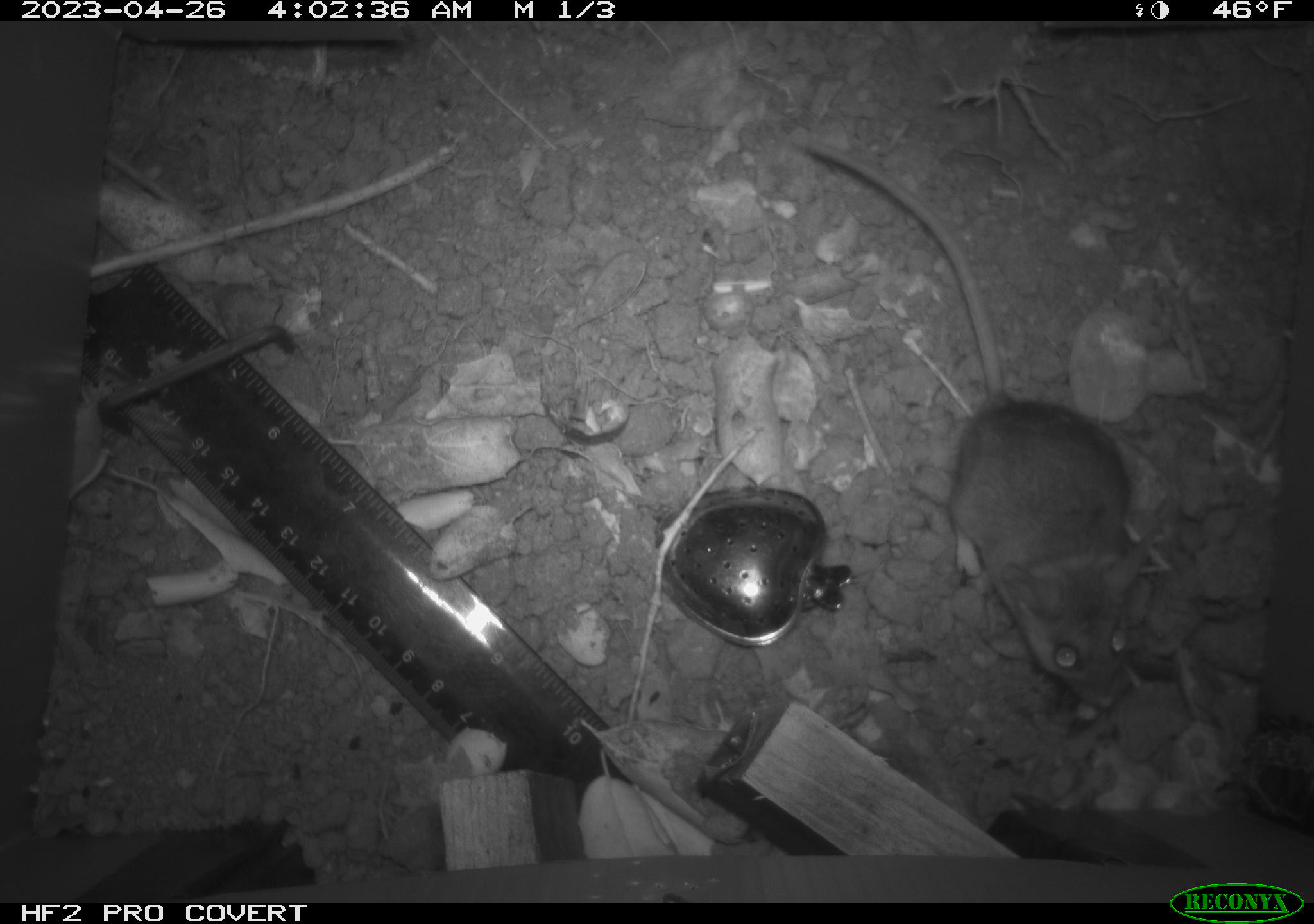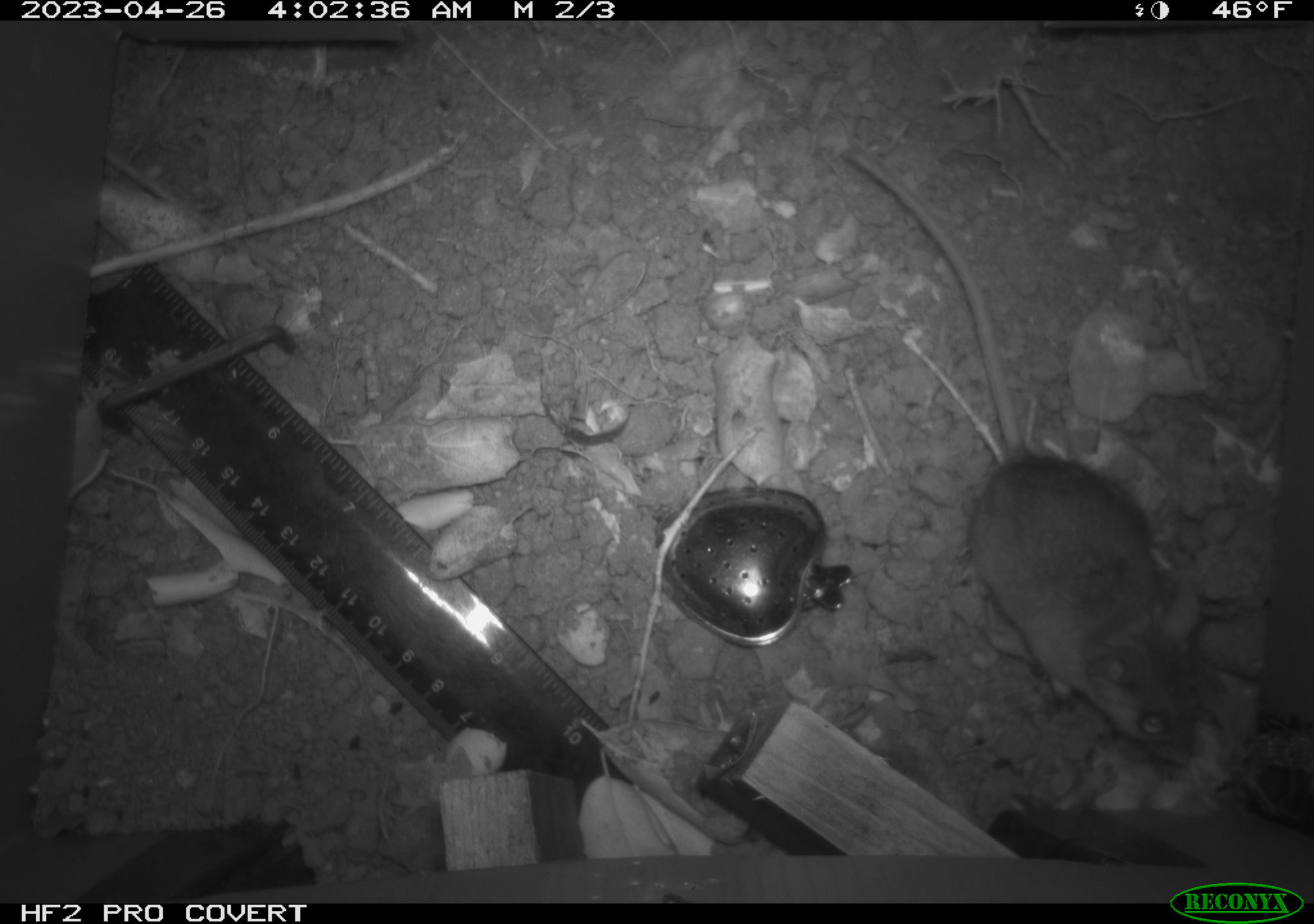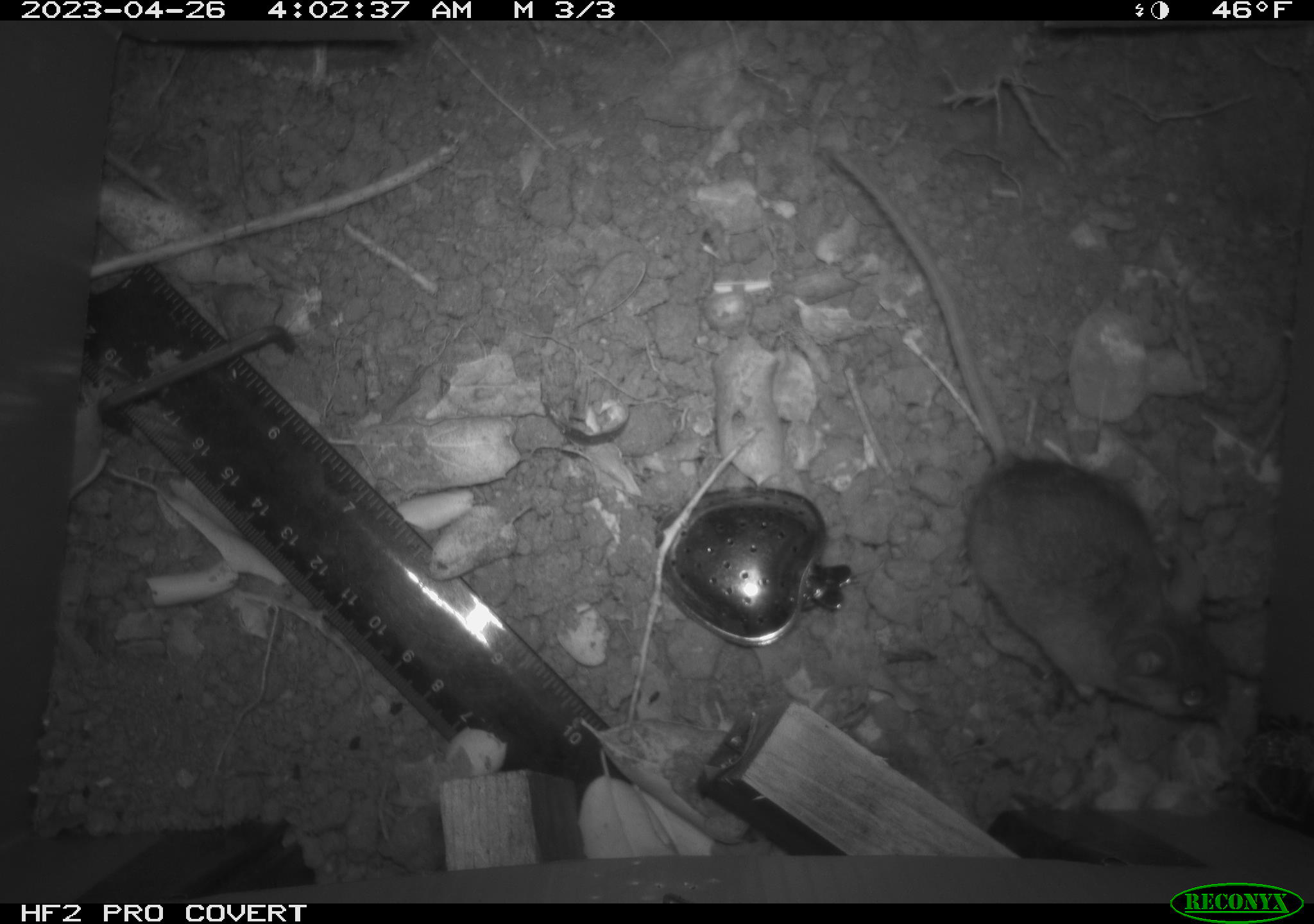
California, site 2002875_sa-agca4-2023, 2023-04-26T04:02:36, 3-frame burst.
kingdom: Animalia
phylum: Chordata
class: Mammalia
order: Rodentia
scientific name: Rodentia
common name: mouse species